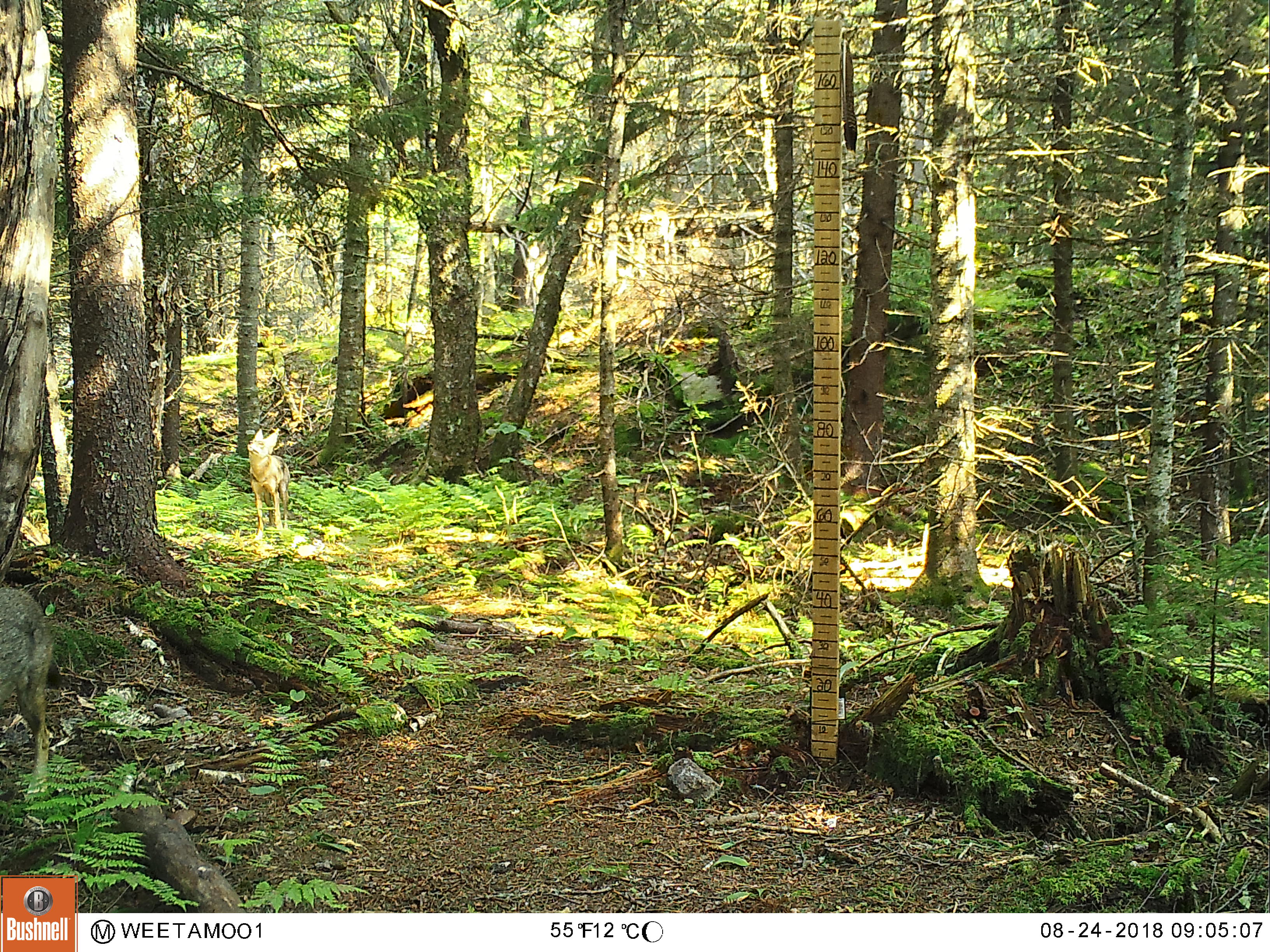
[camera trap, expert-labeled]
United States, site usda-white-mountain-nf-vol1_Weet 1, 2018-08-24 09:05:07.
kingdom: Animalia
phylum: Chordata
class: Mammalia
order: Carnivora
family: Canidae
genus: Canis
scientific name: Canis latrans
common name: coyote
Coyote (Canis latrans).